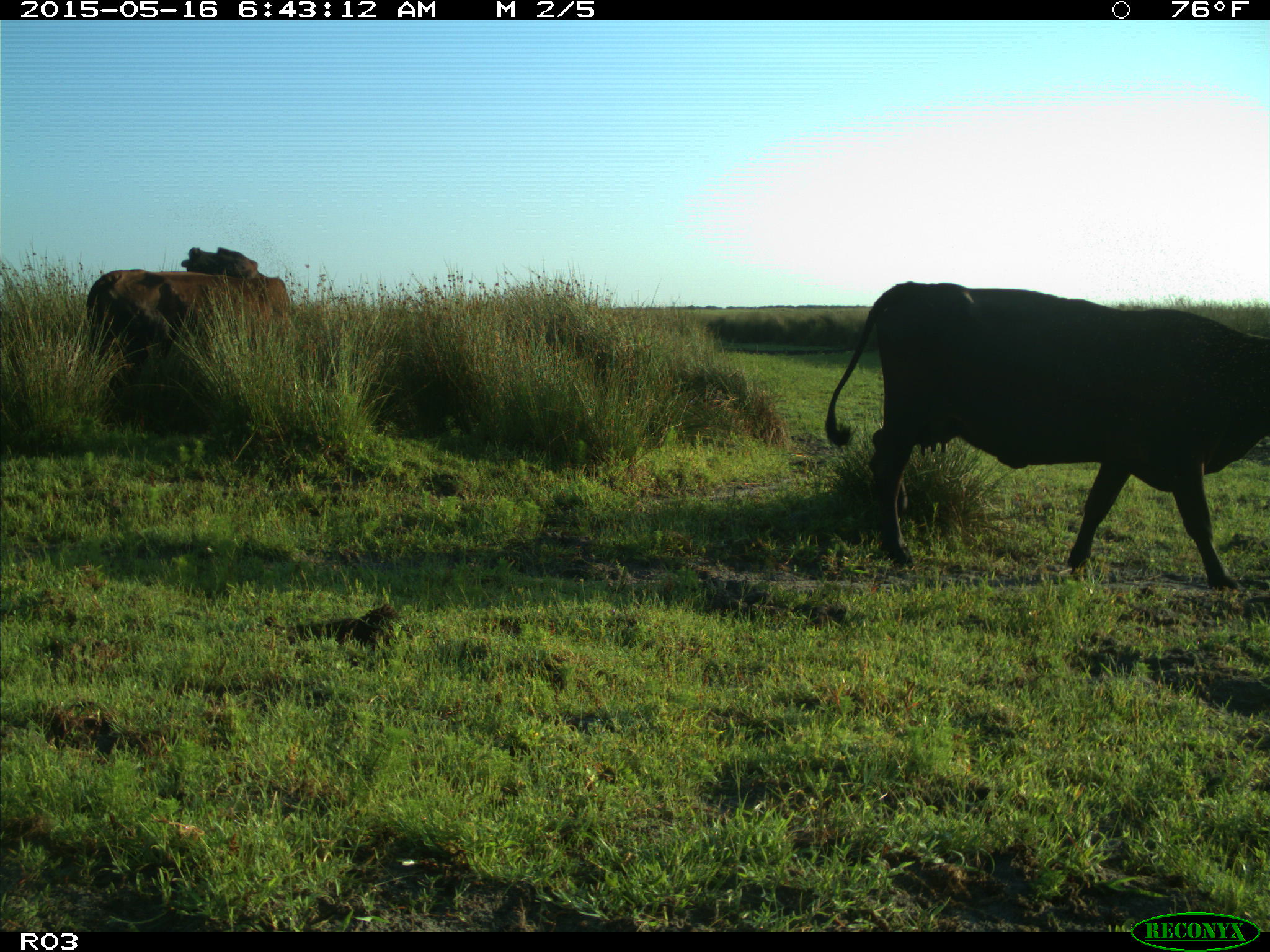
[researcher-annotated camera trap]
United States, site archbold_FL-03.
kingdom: Animalia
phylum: Chordata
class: Mammalia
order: Artiodactyla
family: Bovidae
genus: Bos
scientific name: Bos taurus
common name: domestic cow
Bos taurus (domestic cow).